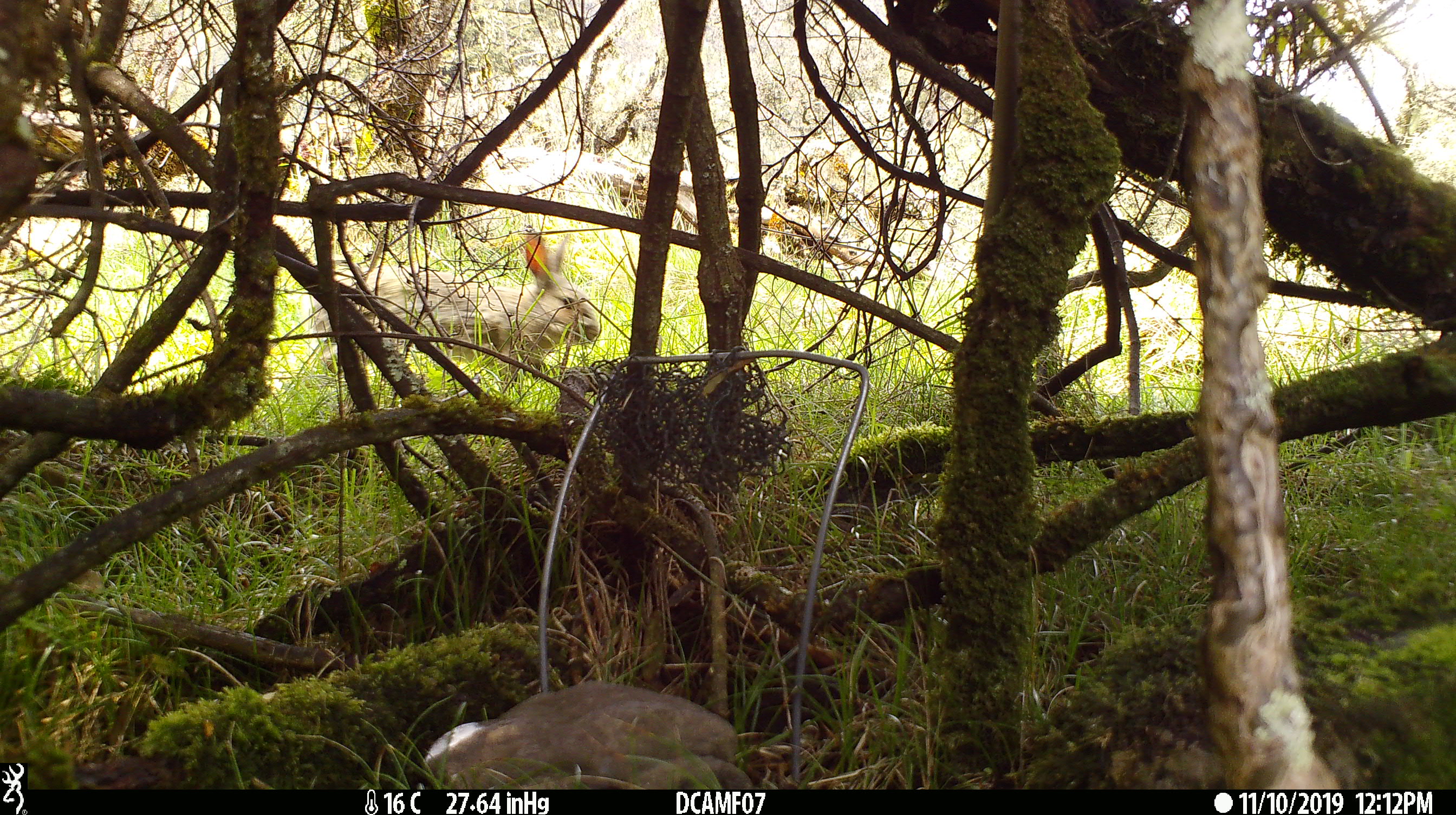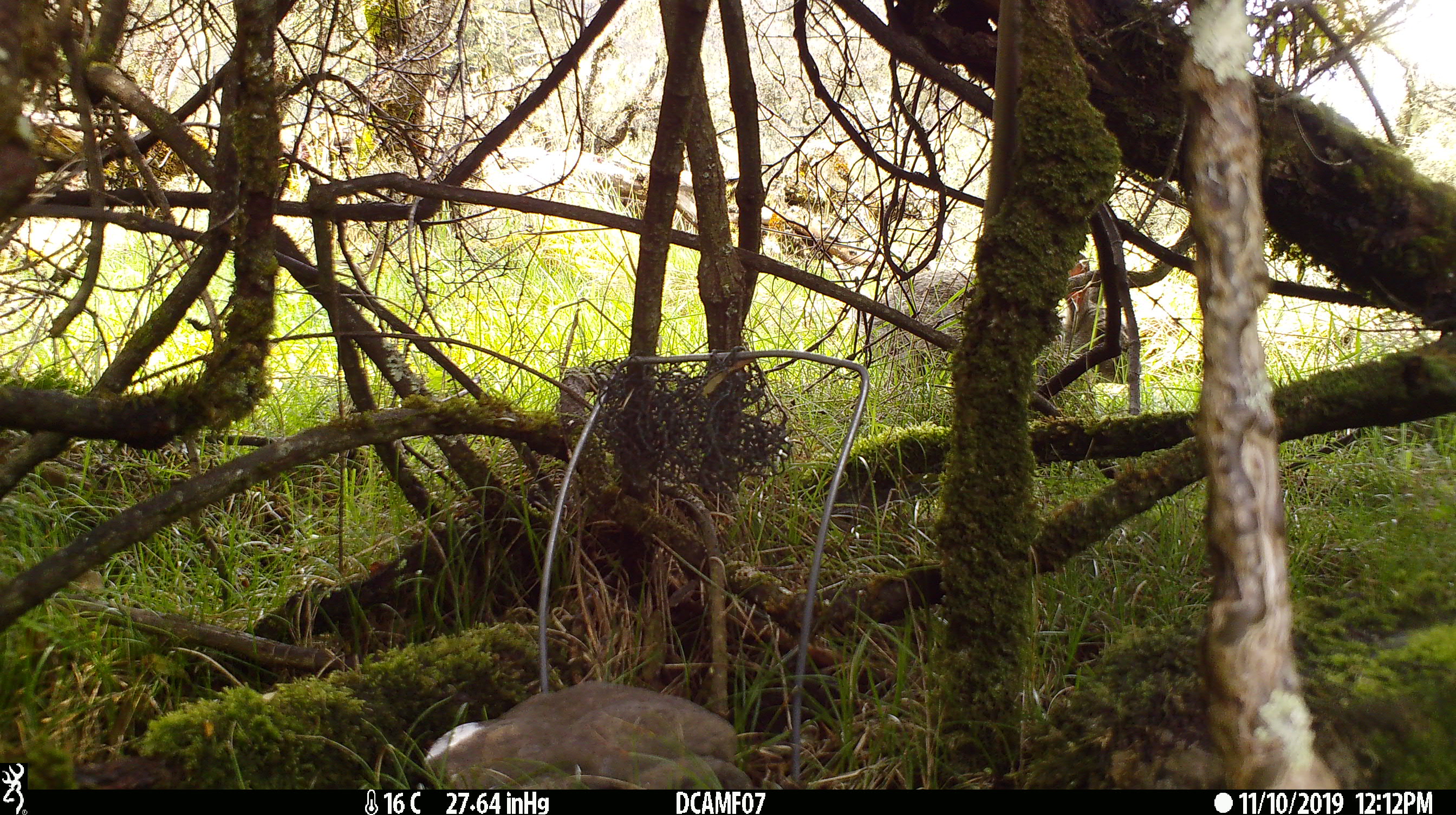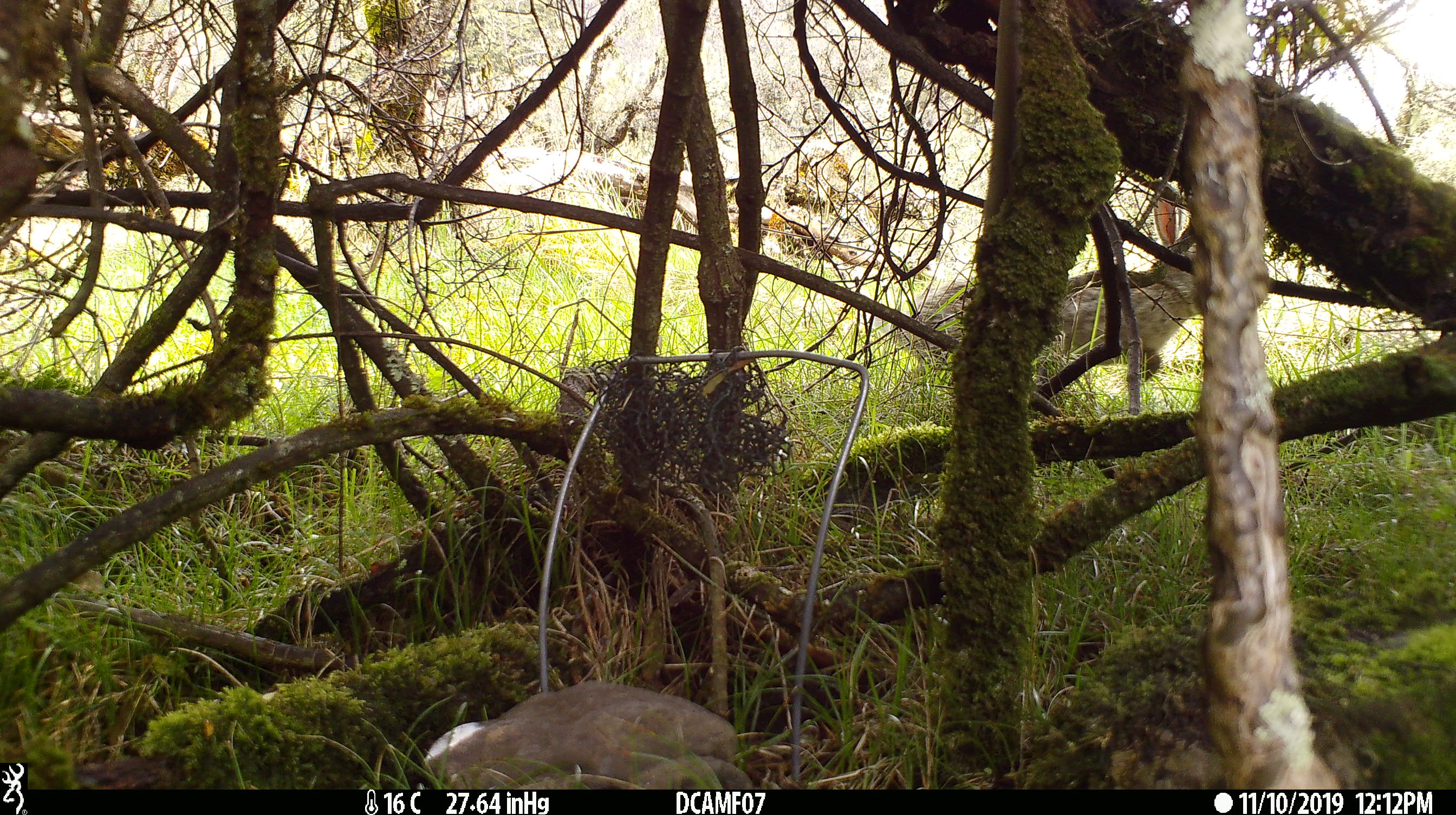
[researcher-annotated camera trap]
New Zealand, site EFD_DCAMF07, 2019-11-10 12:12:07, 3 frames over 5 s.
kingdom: Animalia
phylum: Chordata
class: Mammalia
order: Lagomorpha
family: Leporidae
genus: Oryctolagus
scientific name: Oryctolagus cuniculus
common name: european rabbit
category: rabbit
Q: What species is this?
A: Rabbit (european rabbit) (Oryctolagus cuniculus).